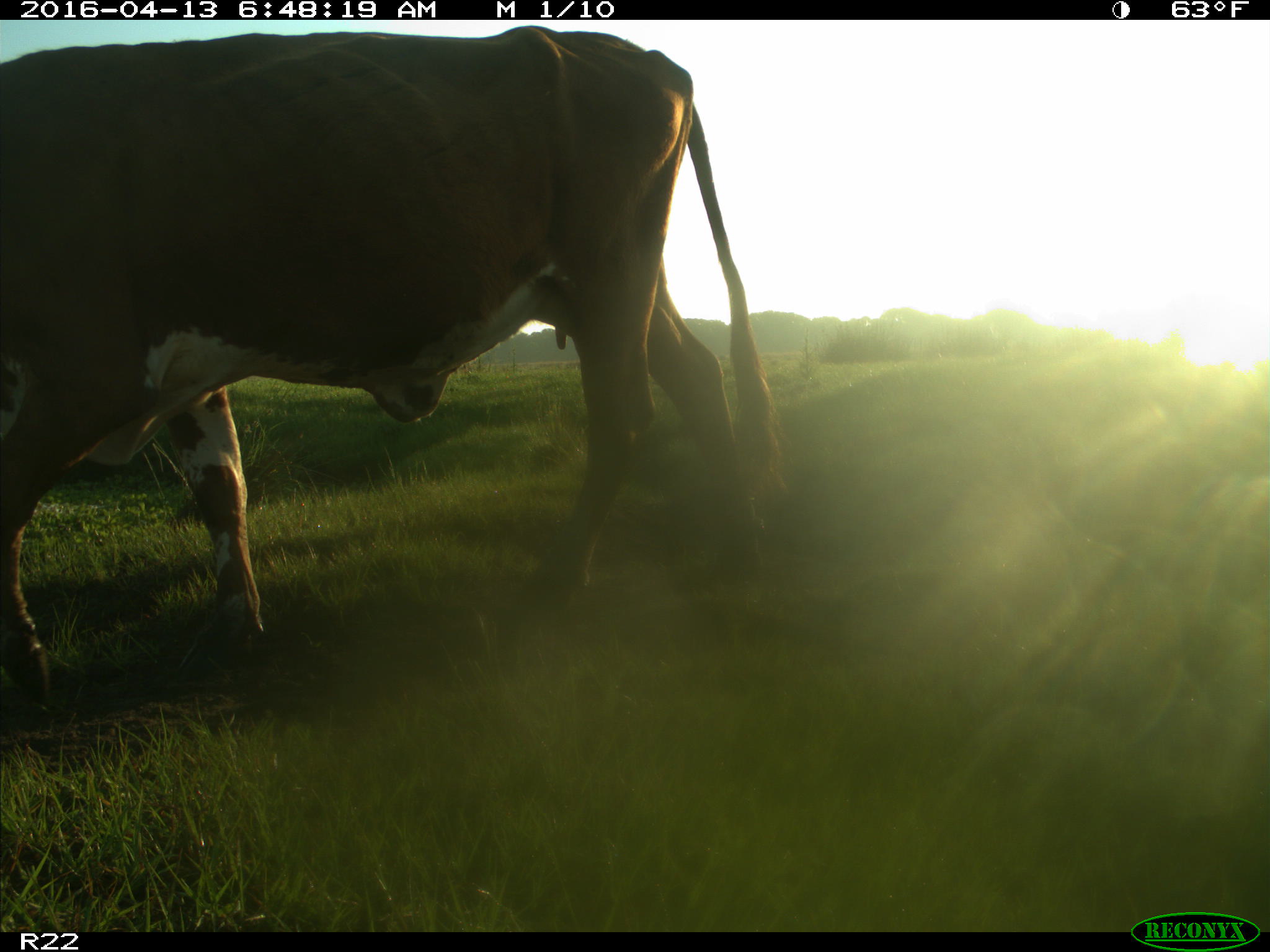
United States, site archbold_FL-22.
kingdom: Animalia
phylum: Chordata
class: Mammalia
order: Artiodactyla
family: Bovidae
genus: Bos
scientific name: Bos taurus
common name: domestic cow